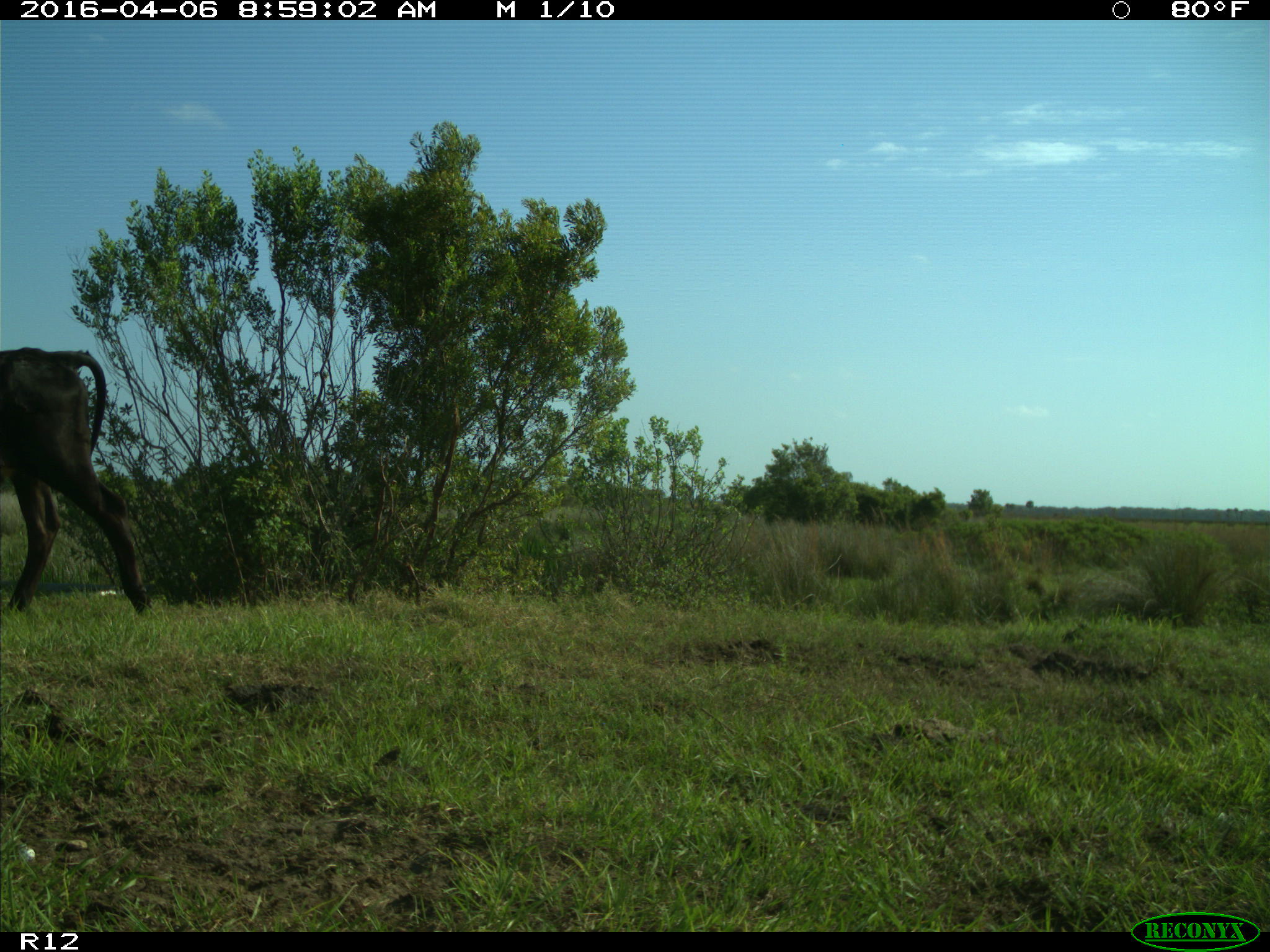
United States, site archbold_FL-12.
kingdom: Animalia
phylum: Chordata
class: Mammalia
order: Artiodactyla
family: Bovidae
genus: Bos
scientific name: Bos taurus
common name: domestic cow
Bos taurus (domestic cow).